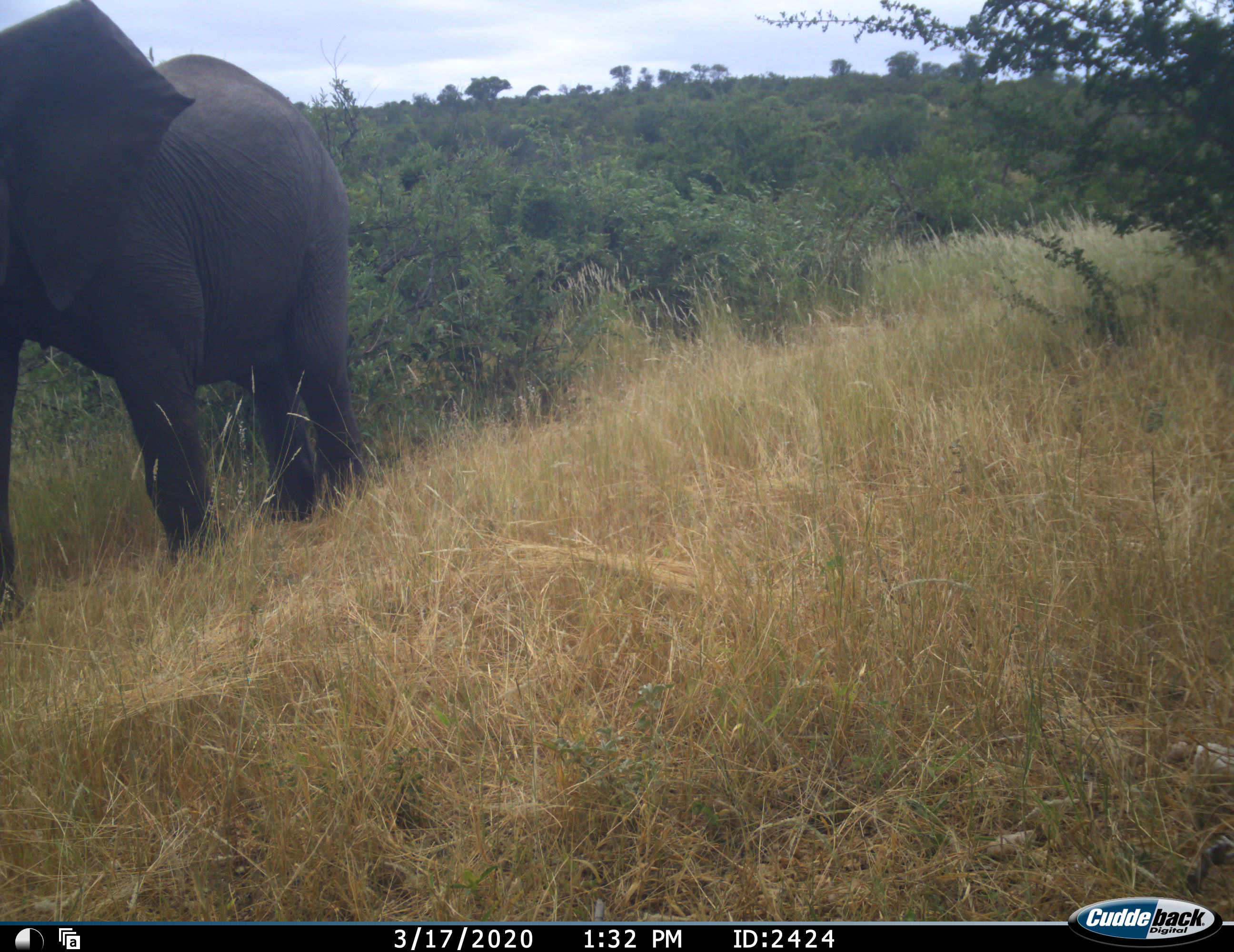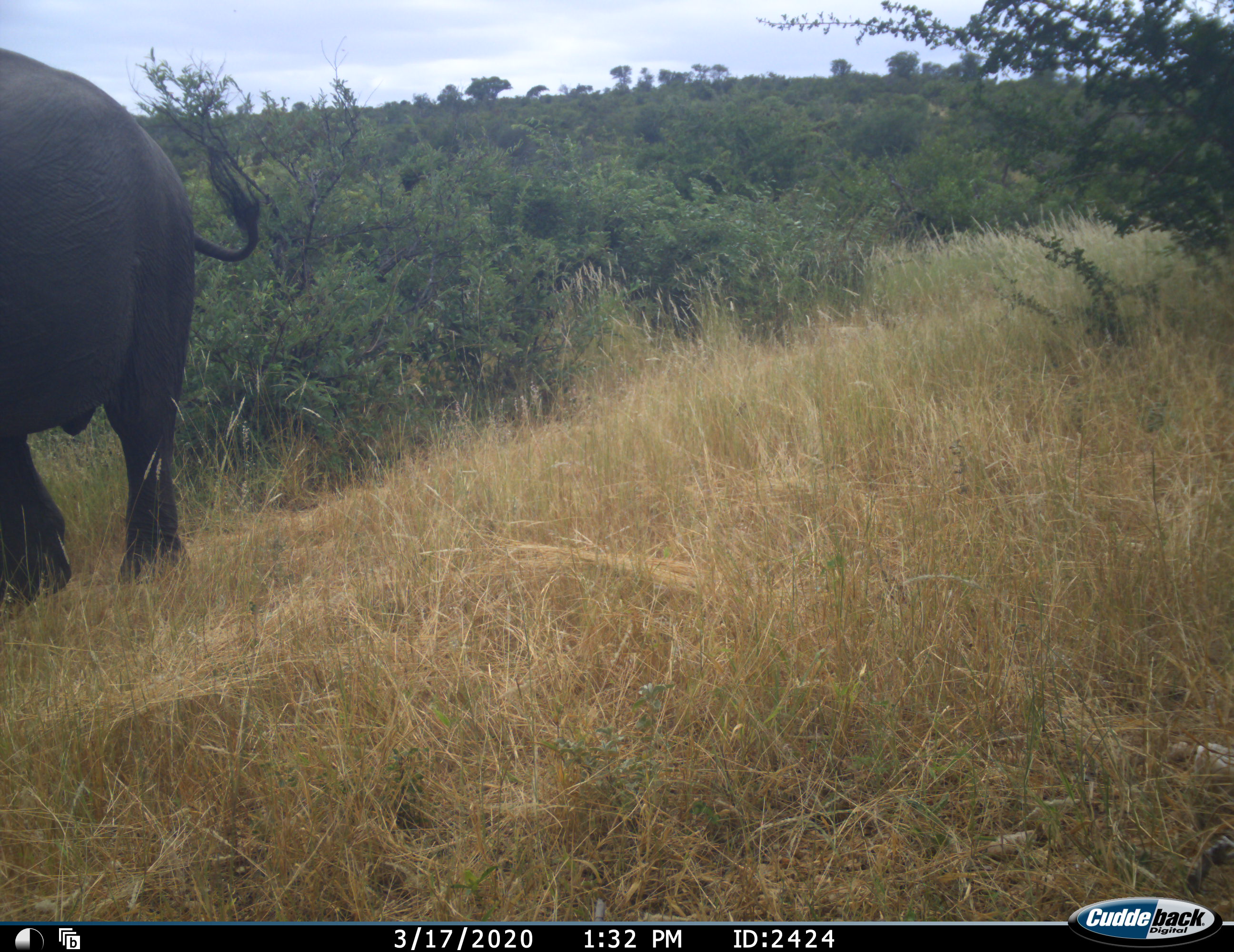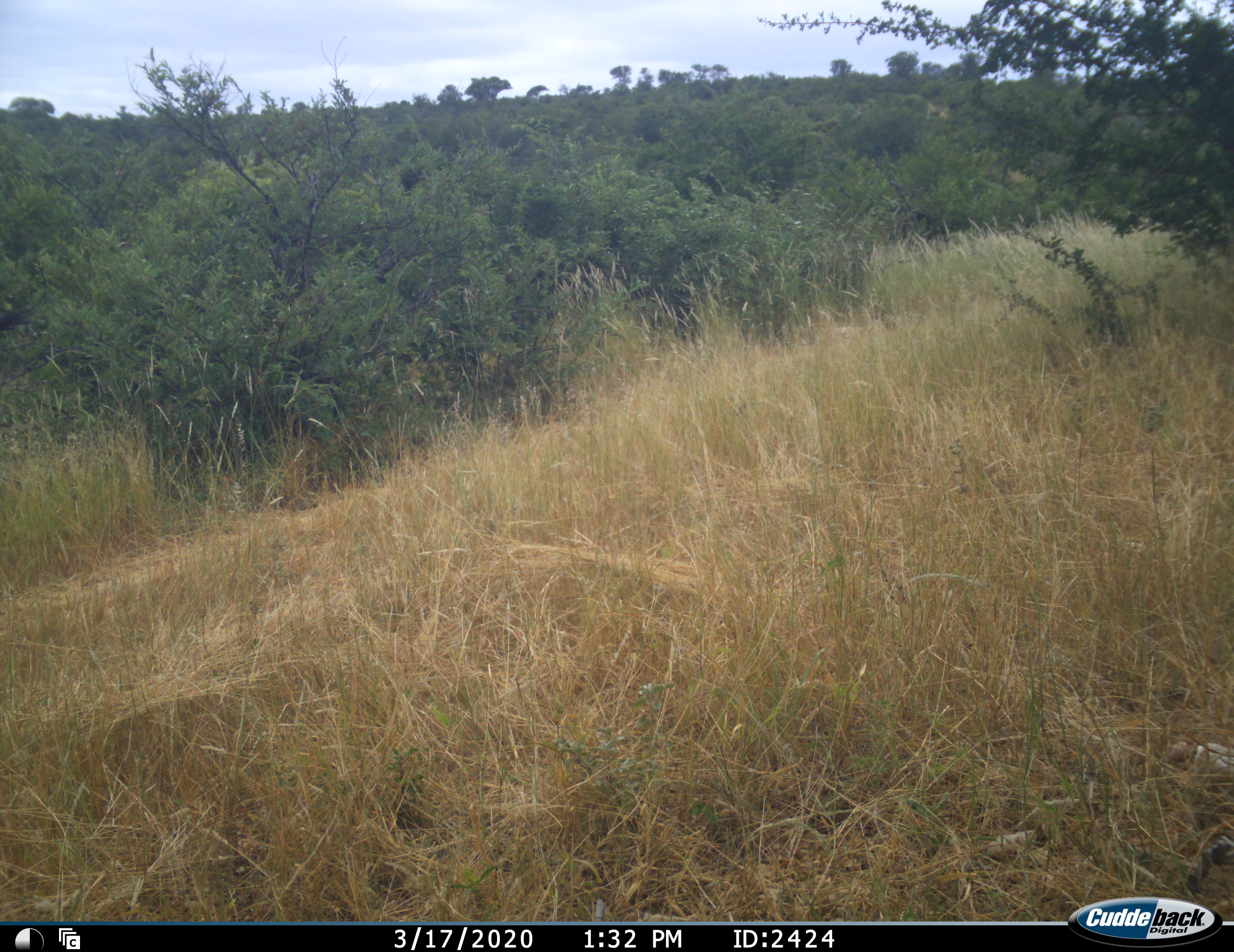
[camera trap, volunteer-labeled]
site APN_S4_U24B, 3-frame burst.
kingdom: Animalia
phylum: Chordata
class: Mammalia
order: Proboscidea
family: Elephantidae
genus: Loxodonta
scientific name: Loxodonta africana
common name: african bush elephant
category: elephant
Elephant (african bush elephant) (Loxodonta africana), count 1. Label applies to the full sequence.